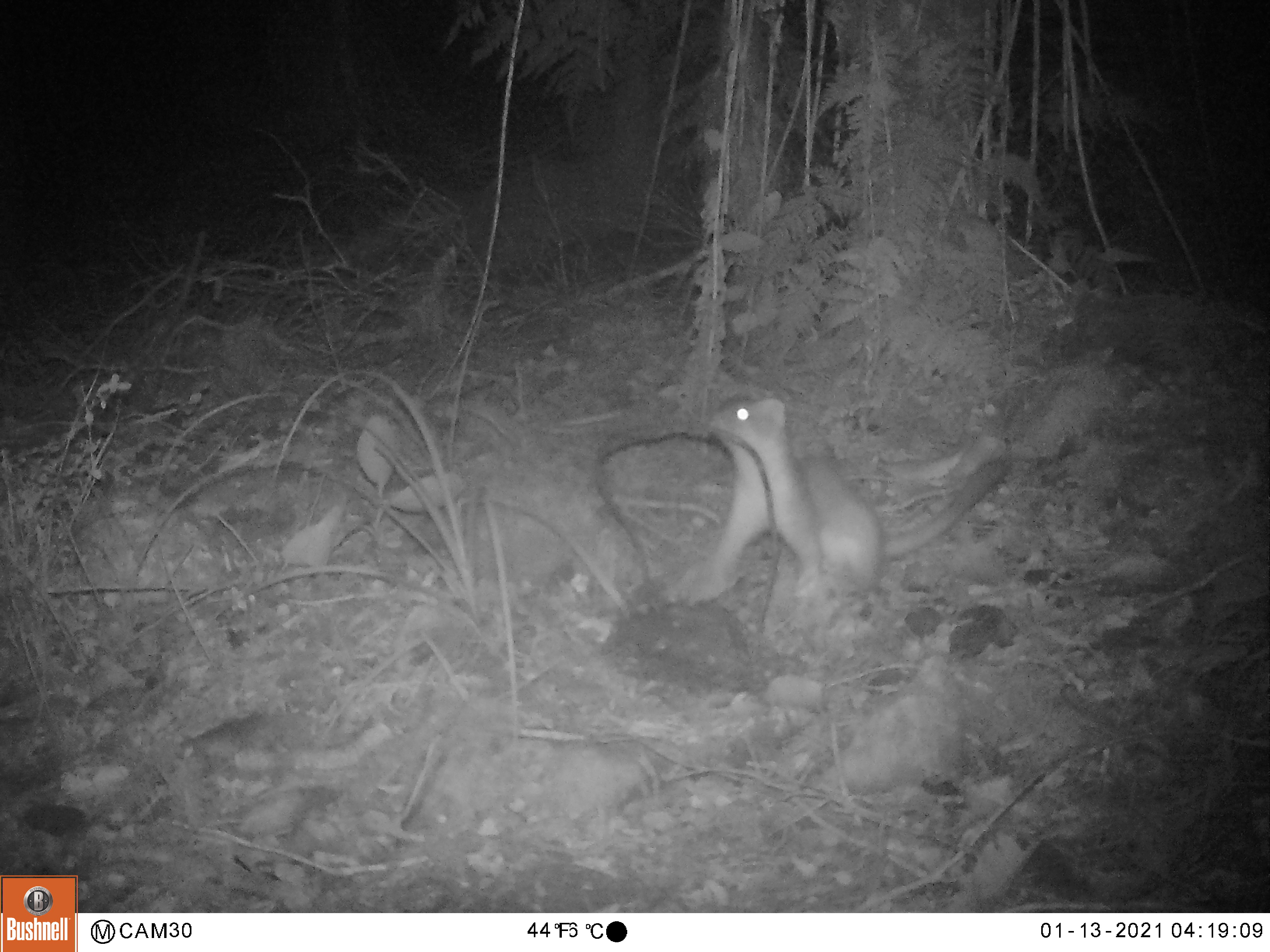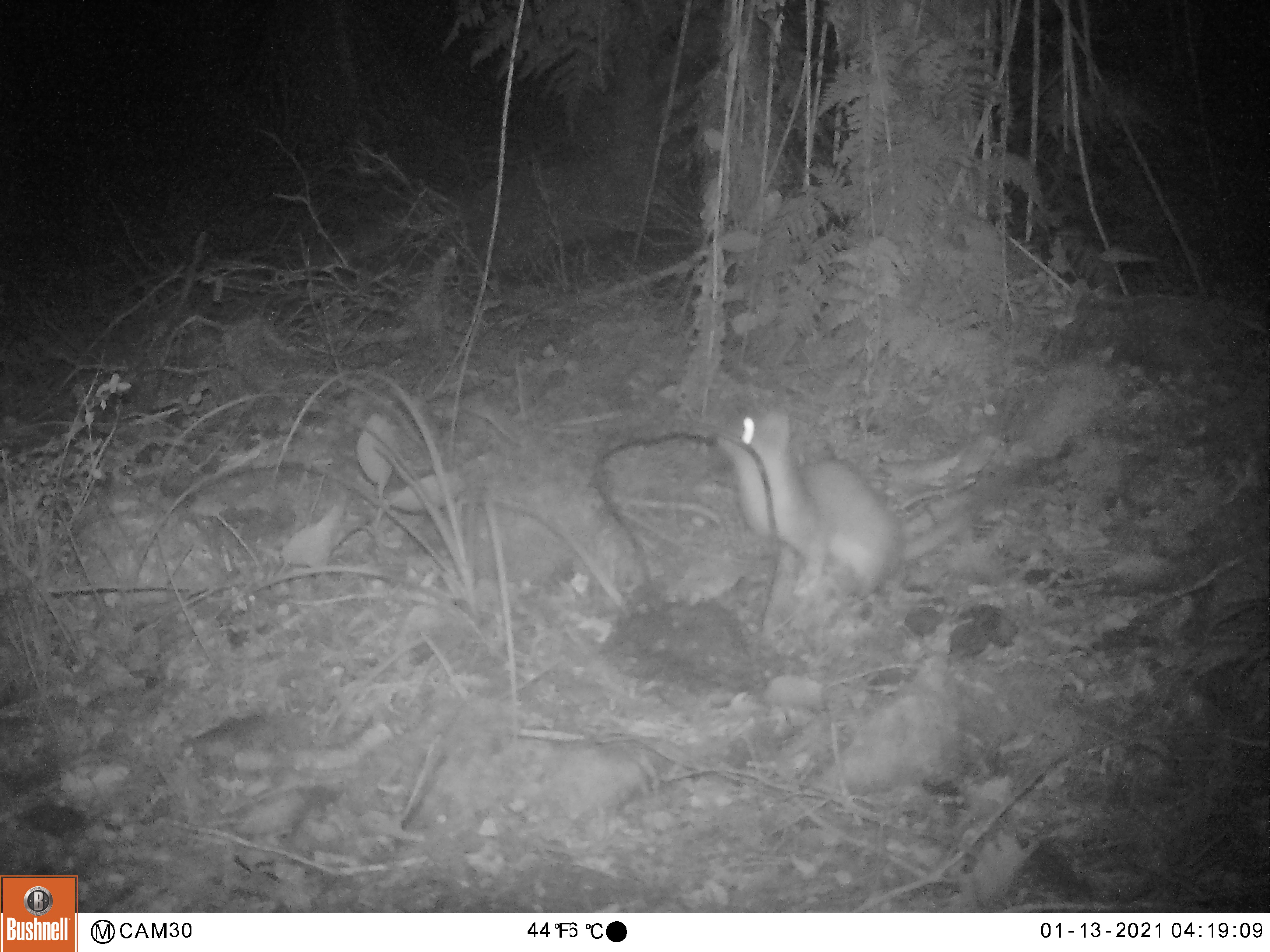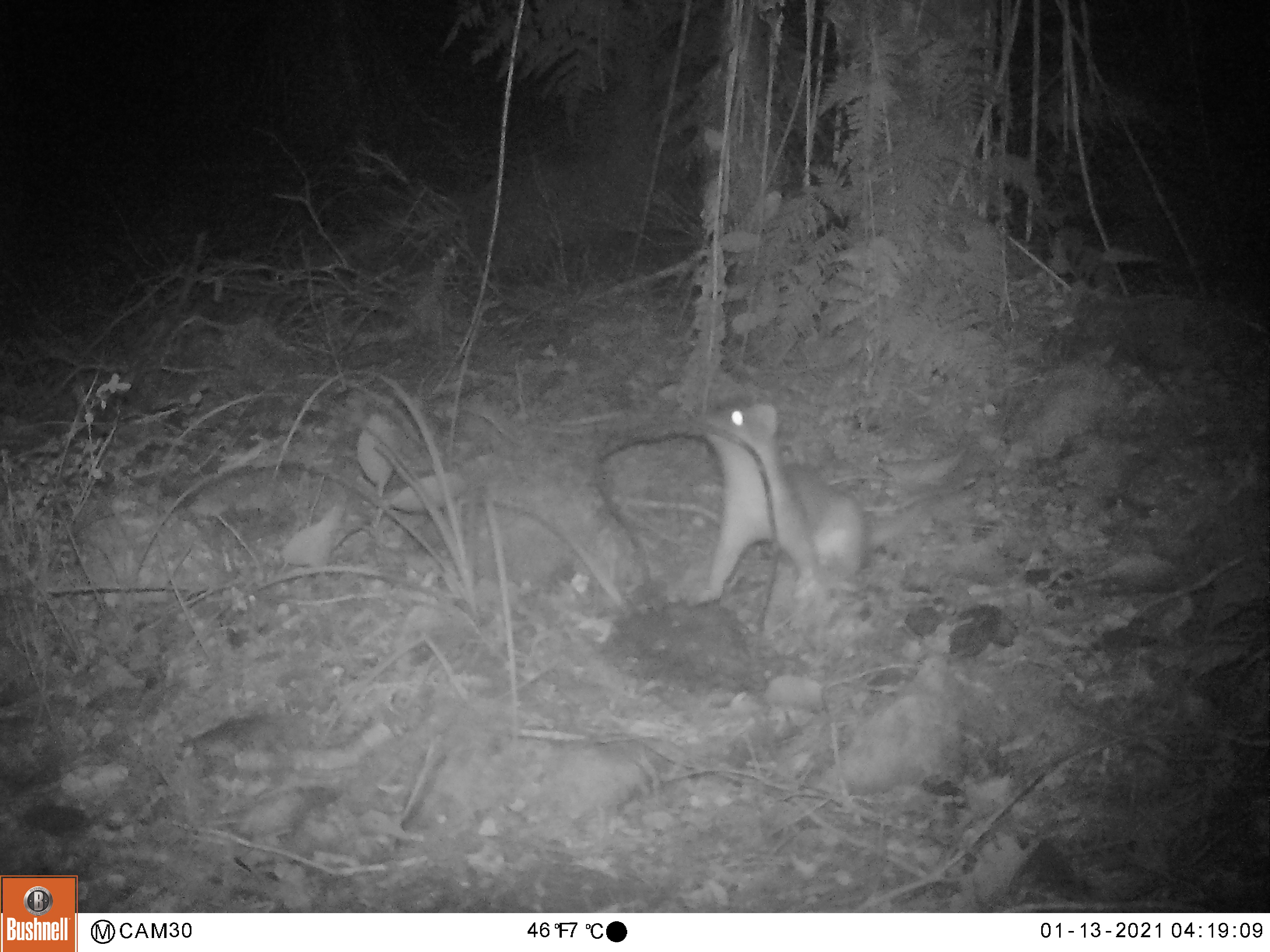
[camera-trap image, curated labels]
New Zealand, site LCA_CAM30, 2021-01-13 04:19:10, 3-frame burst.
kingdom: Animalia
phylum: Chordata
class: Mammalia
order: Carnivora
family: Mustelidae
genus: Mustela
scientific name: Mustela erminea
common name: stoat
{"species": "stoat (Mustela erminea)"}